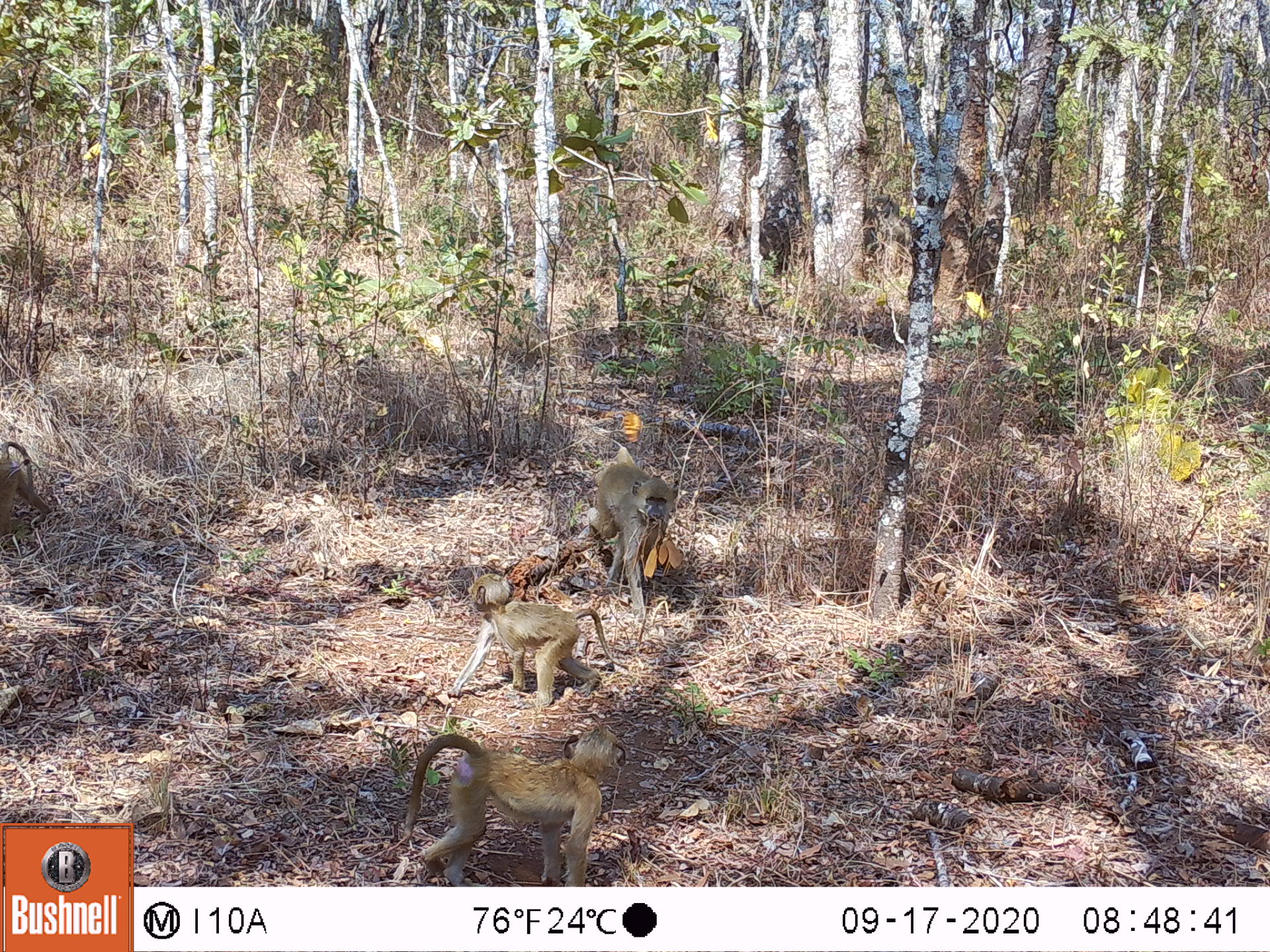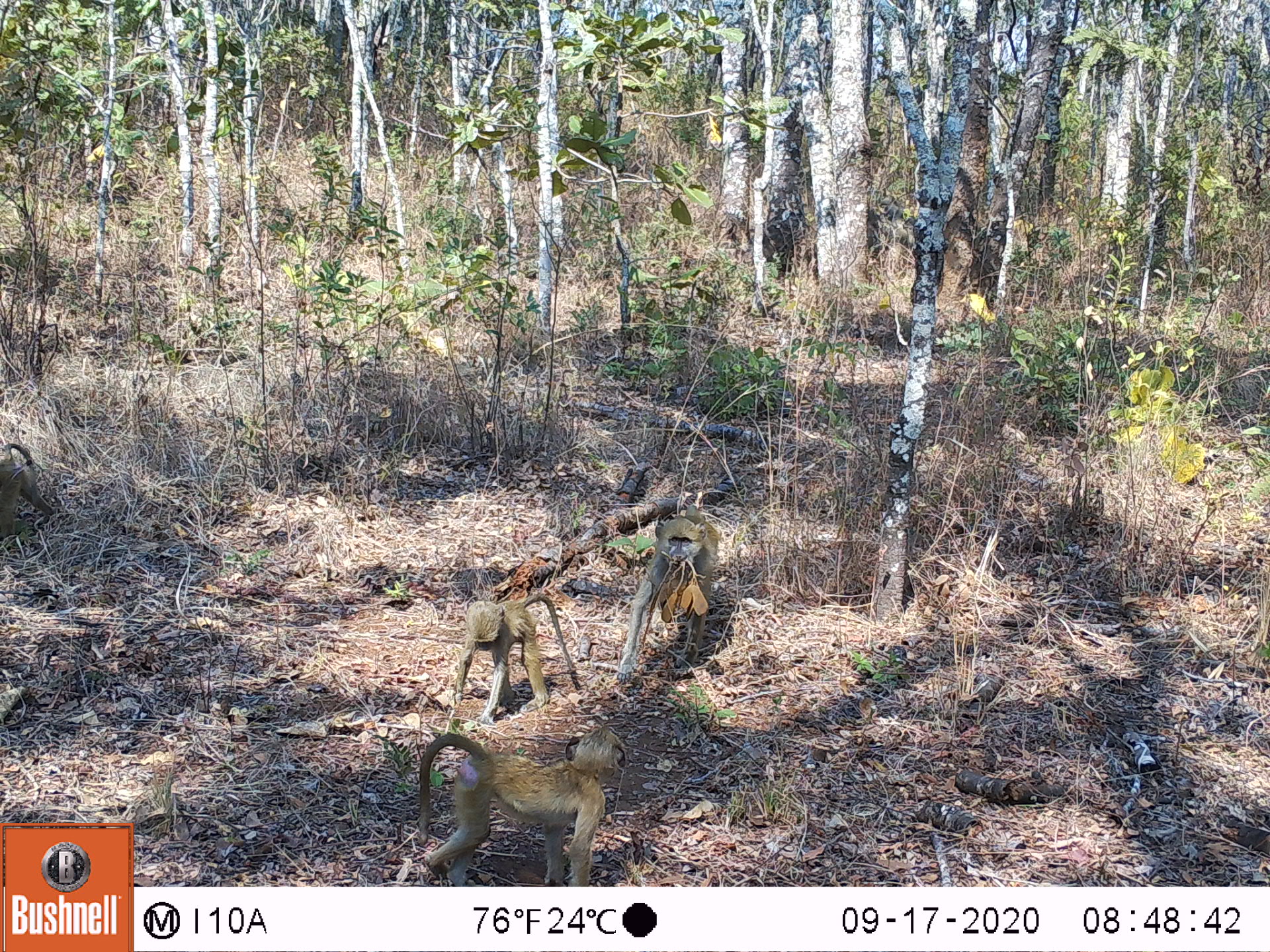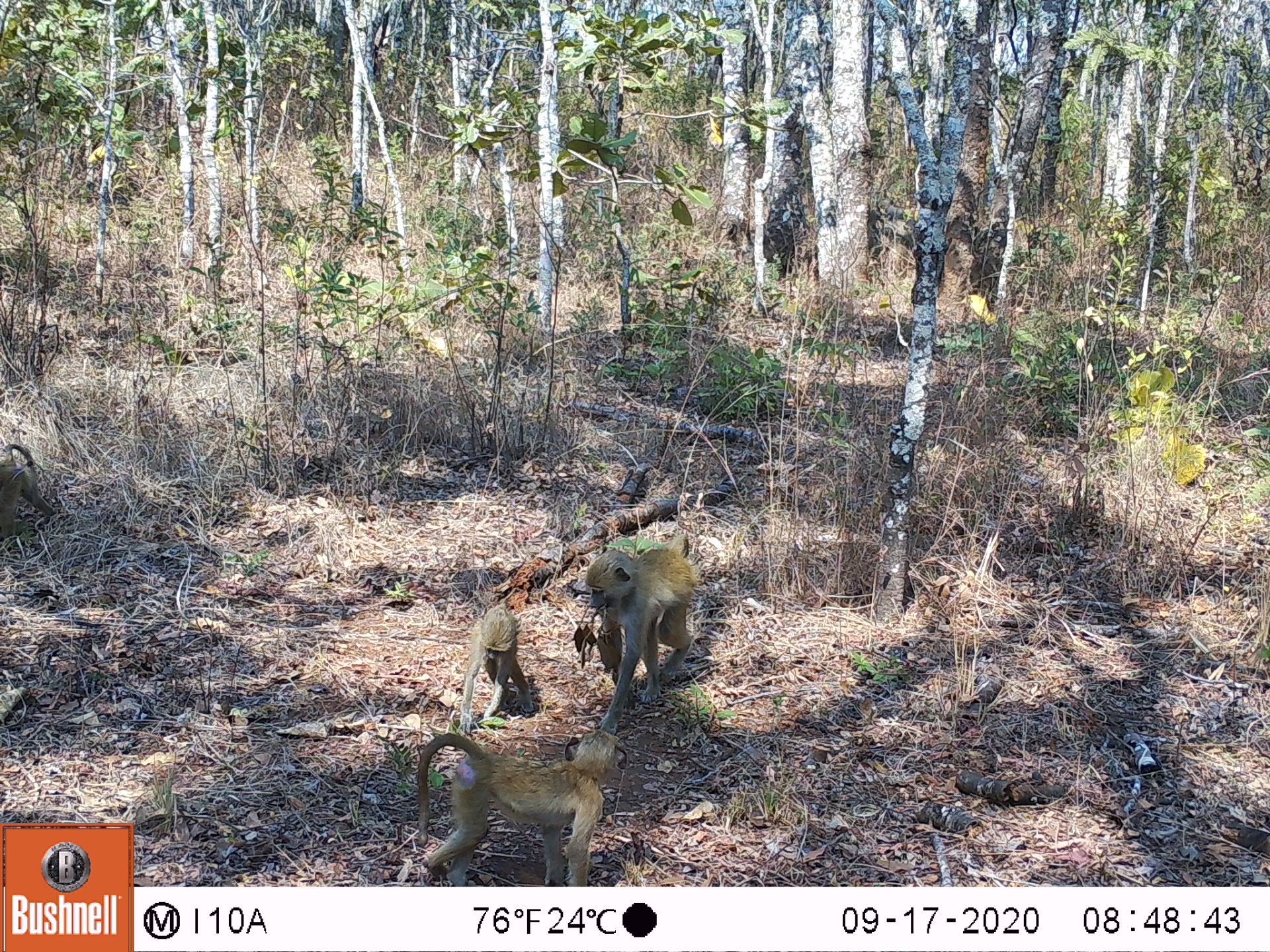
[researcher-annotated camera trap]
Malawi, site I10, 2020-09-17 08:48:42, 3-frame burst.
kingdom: Animalia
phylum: Chordata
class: Mammalia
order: Primates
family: Cercopithecidae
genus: Papio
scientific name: Papio cynocephalus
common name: yellow baboon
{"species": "yellow baboon (Papio cynocephalus)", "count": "4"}